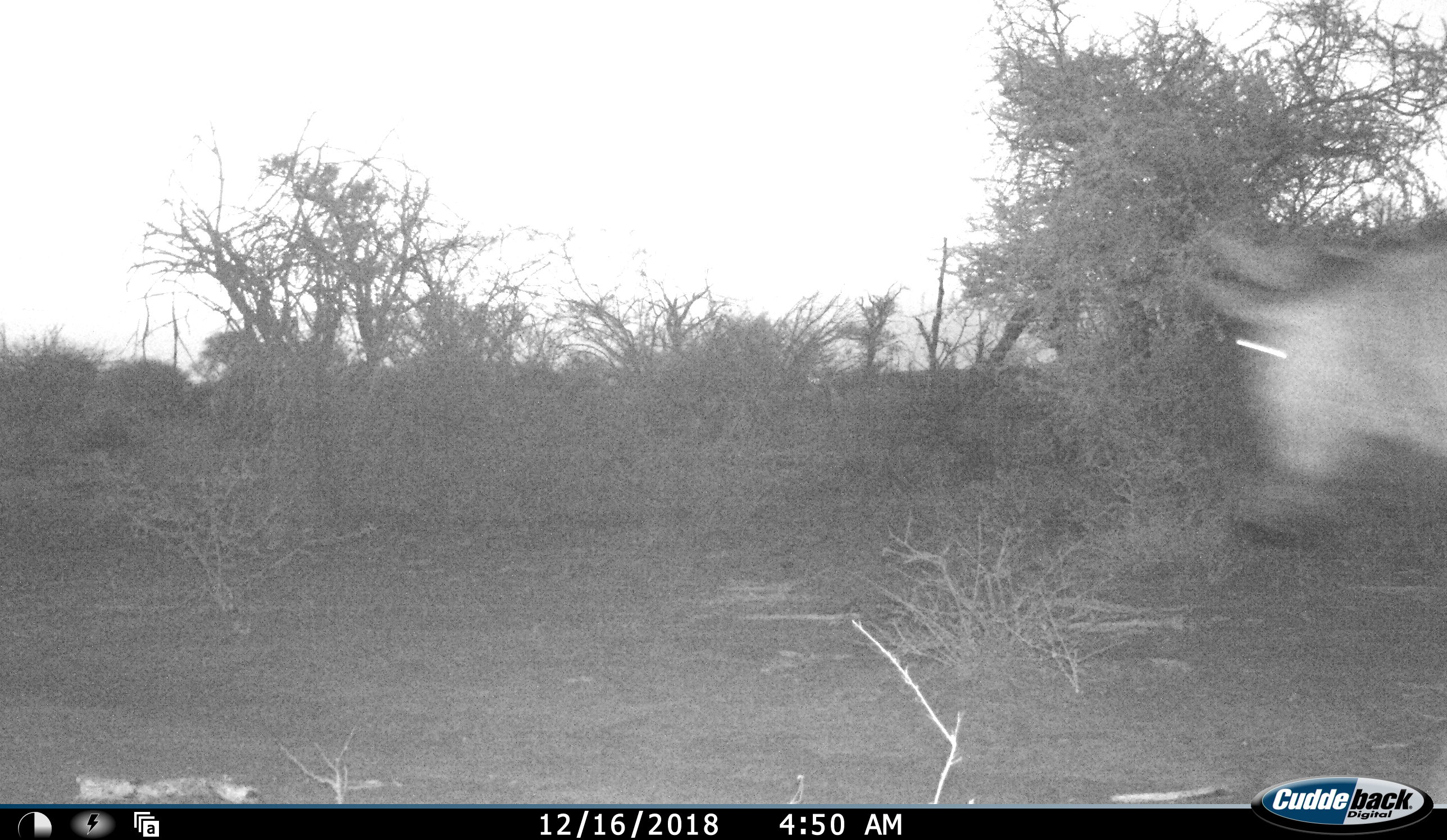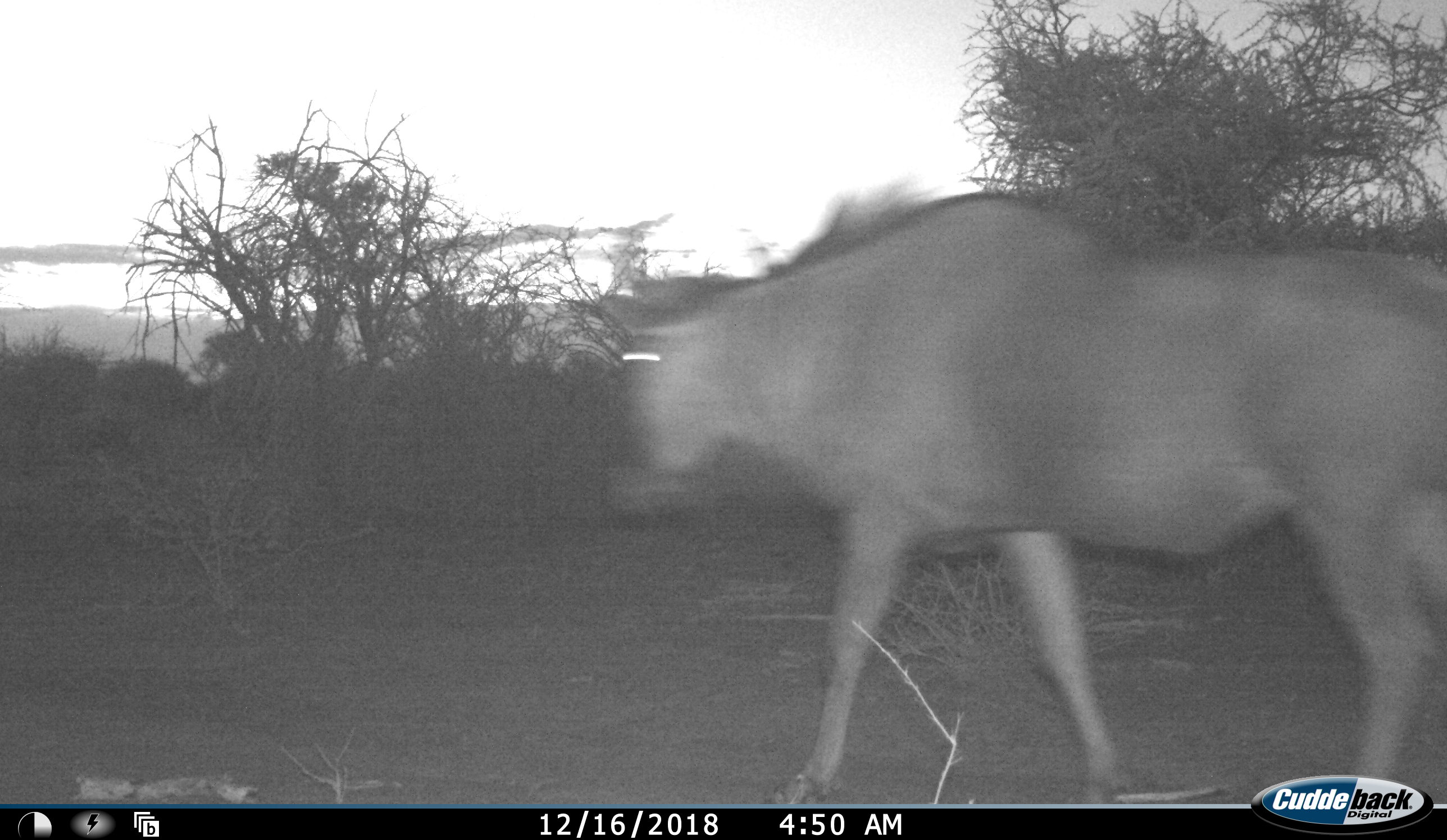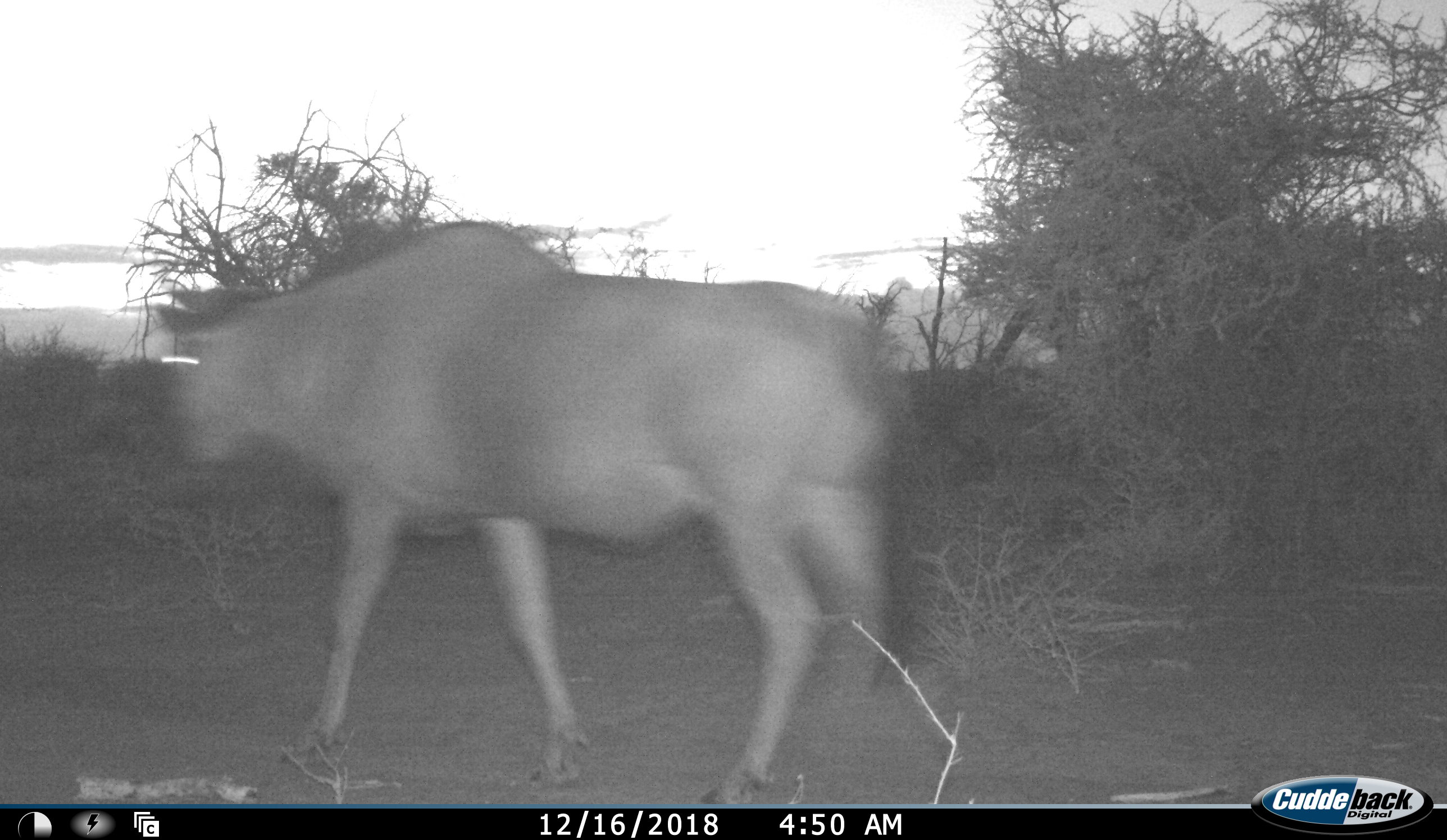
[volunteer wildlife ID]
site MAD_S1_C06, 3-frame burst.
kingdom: Animalia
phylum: Chordata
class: Mammalia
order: Artiodactyla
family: Bovidae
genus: Connochaetes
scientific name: Connochaetes taurinus taurinus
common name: blue wildebeest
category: wildebeestblue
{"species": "wildebeestblue (blue wildebeest) (Connochaetes taurinus taurinus)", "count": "1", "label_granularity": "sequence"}